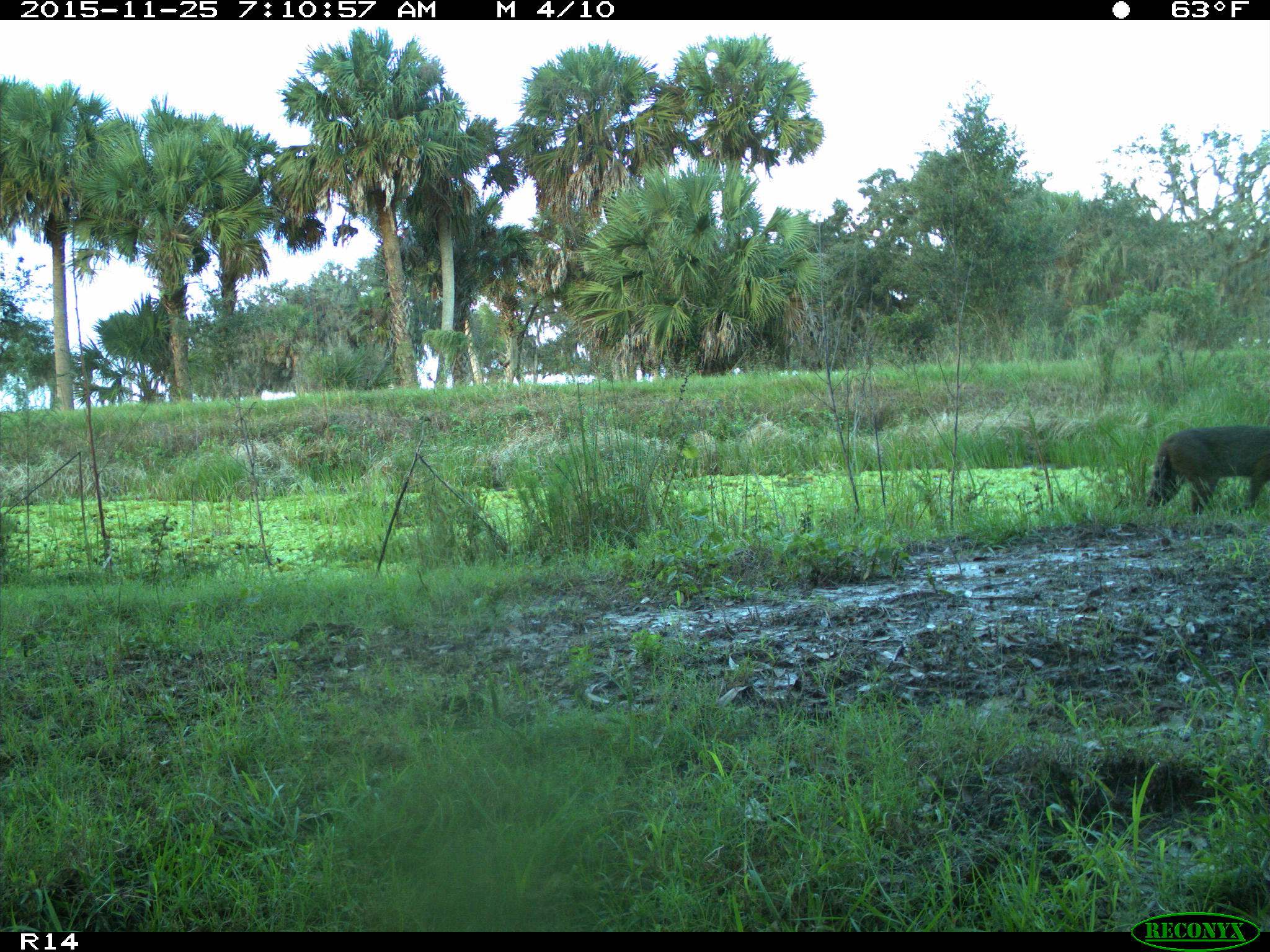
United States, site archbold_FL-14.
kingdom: Animalia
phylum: Chordata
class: Mammalia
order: Carnivora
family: Felidae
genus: Lynx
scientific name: Lynx rufus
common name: bobcat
Lynx rufus (bobcat).